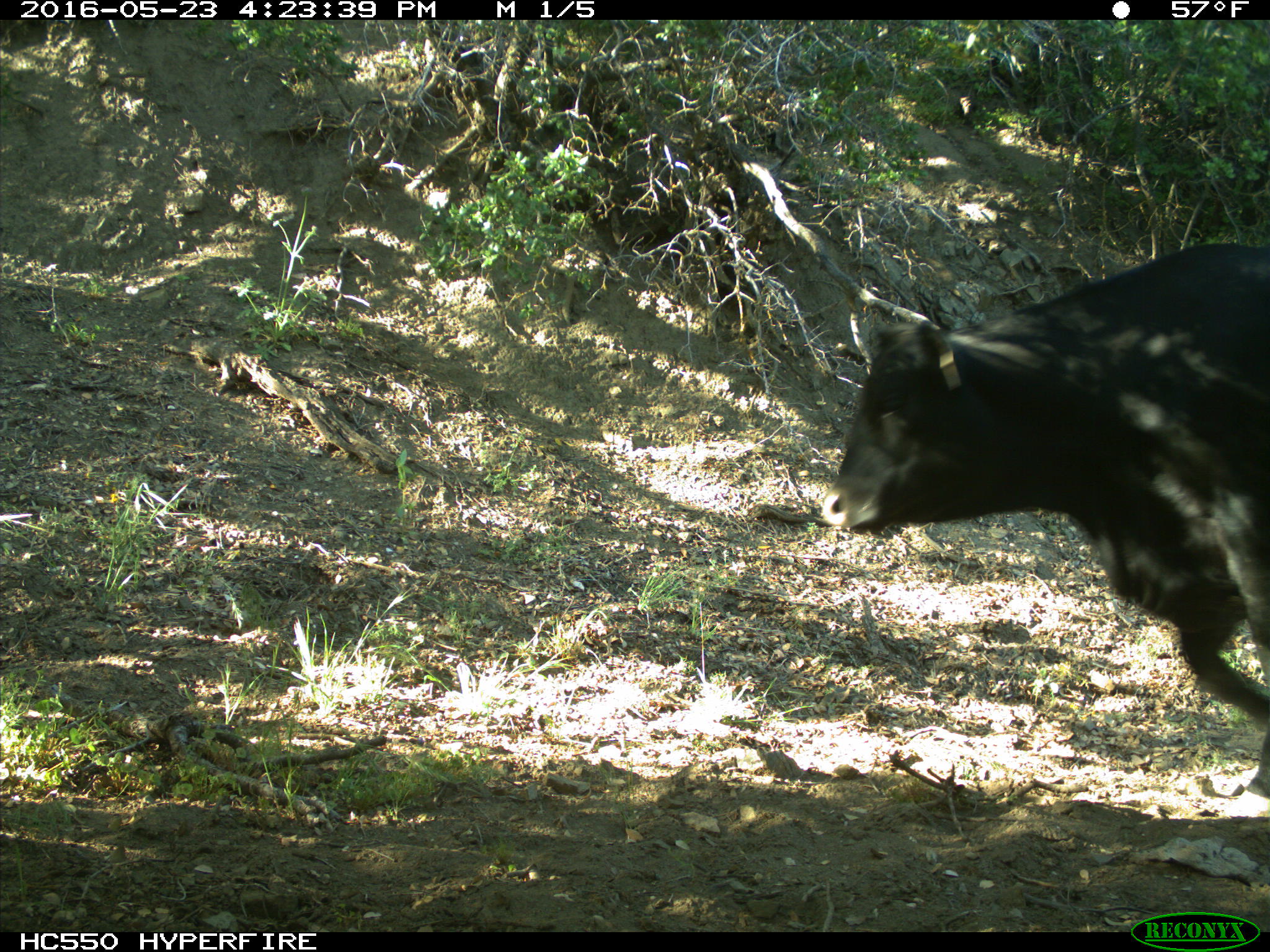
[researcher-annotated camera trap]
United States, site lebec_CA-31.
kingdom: Animalia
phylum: Chordata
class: Mammalia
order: Artiodactyla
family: Bovidae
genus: Bos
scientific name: Bos taurus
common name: domestic cow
Bos taurus (domestic cow).